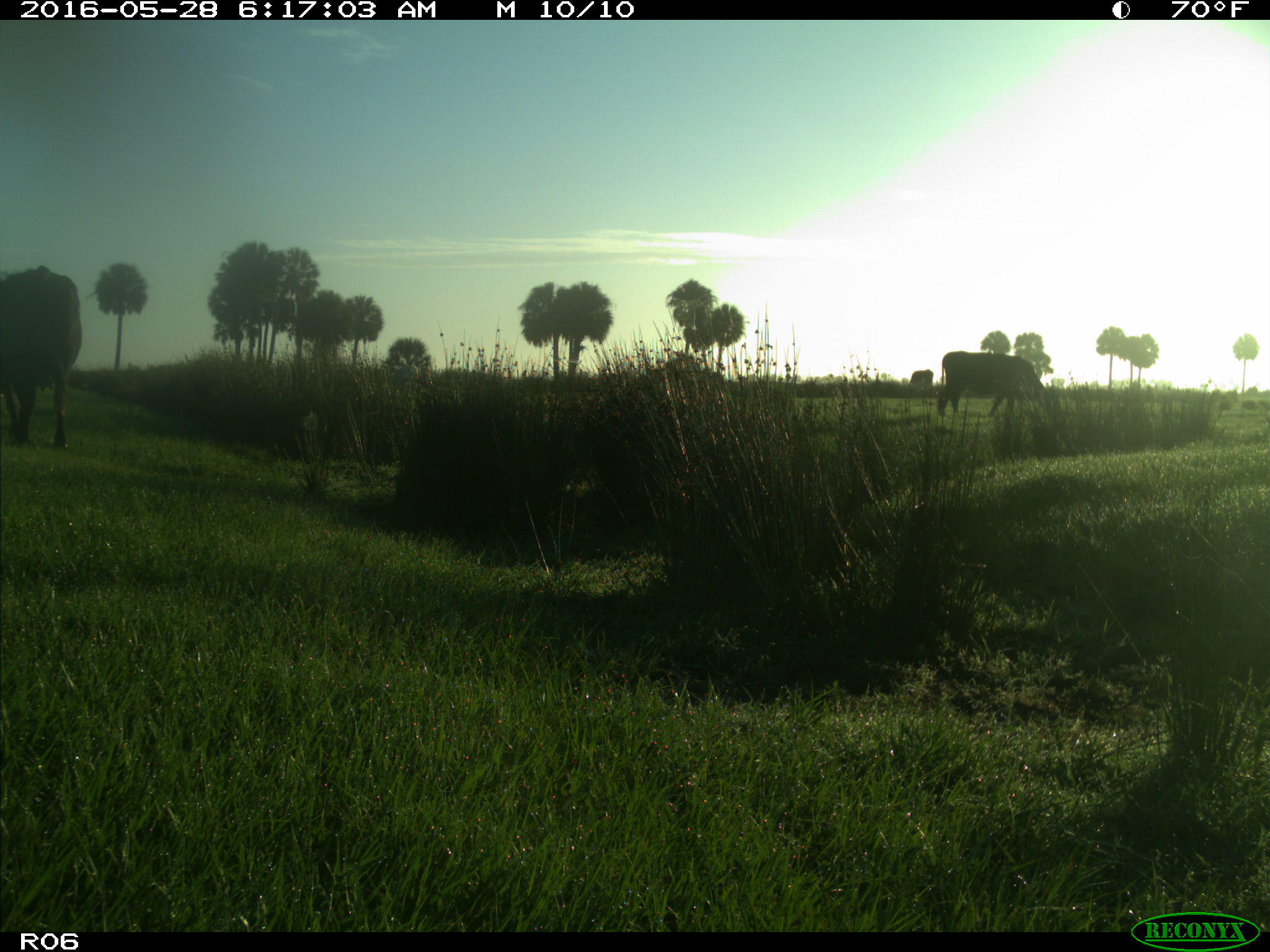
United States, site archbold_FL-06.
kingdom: Animalia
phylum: Chordata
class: Mammalia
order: Artiodactyla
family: Bovidae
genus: Bos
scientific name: Bos taurus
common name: domestic cow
Bos taurus (domestic cow).